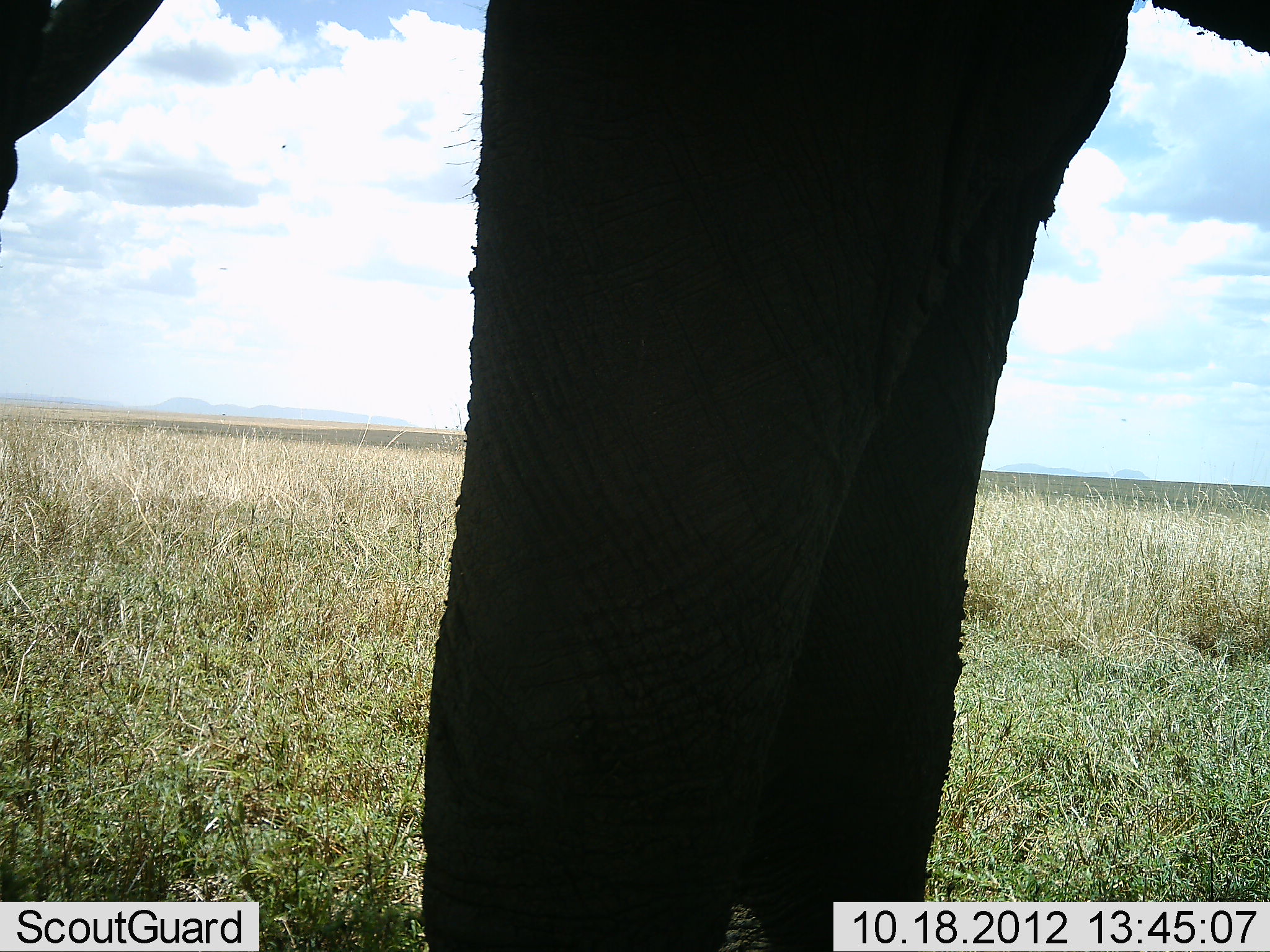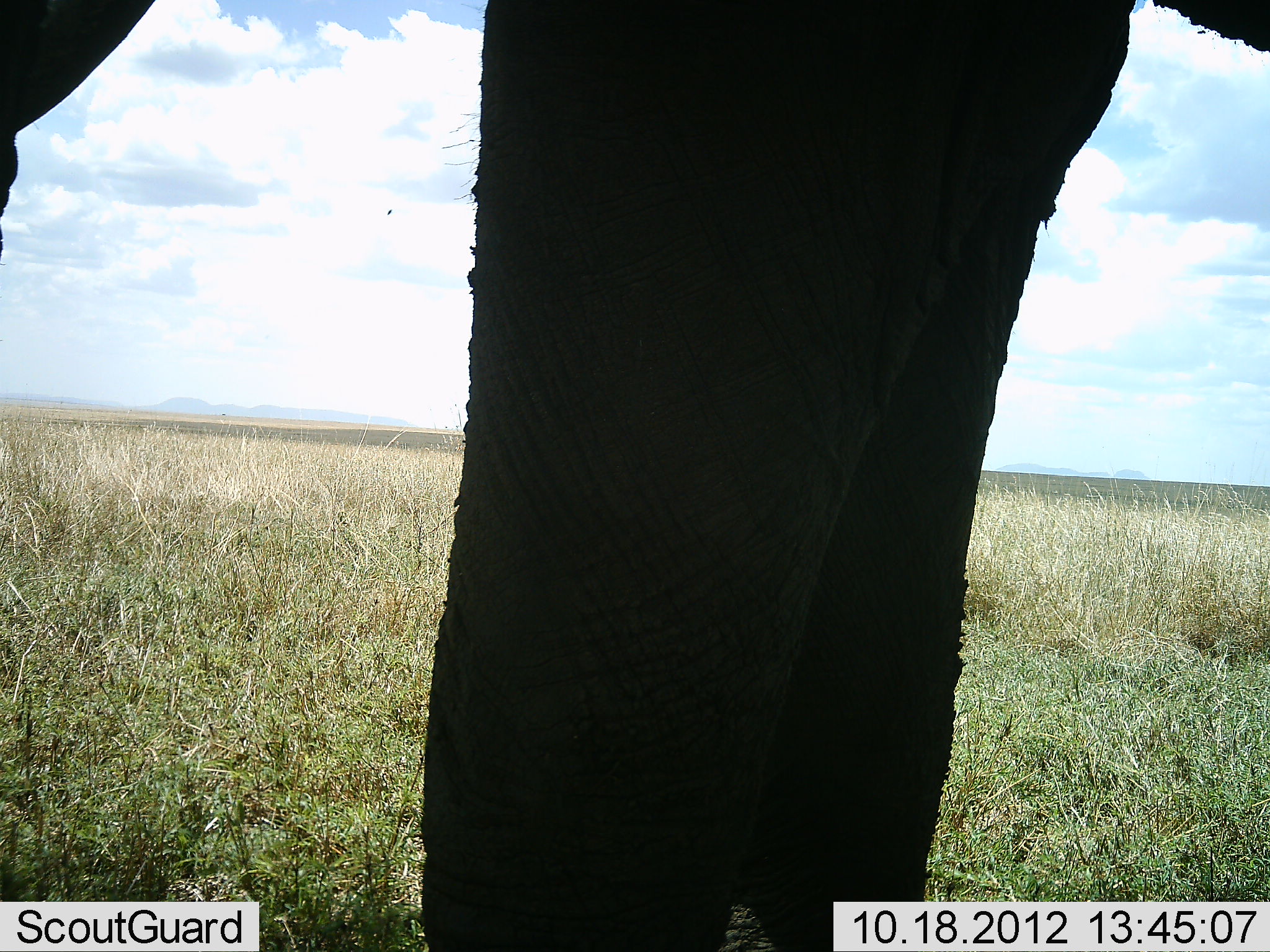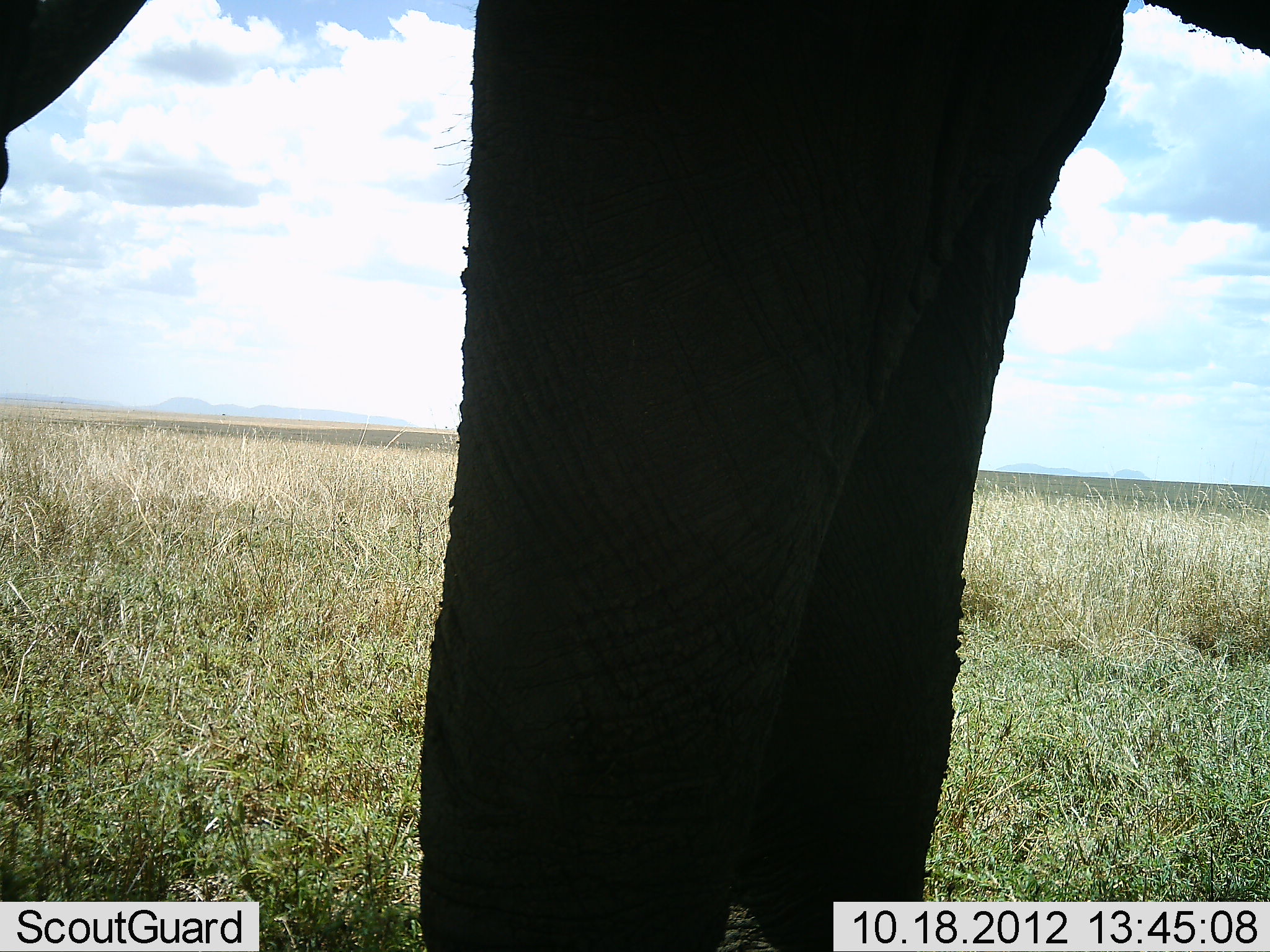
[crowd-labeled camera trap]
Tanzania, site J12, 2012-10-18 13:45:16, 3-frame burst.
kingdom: Animalia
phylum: Chordata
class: Mammalia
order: Proboscidea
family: Elephantidae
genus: Loxodonta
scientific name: Loxodonta africana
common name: african bush elephant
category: elephant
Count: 1.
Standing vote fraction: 100%.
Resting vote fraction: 0%.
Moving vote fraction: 0%.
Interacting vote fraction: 0%.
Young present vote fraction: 0%.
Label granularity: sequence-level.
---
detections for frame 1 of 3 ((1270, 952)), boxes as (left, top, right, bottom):
animal: (1, 1, 1269, 952)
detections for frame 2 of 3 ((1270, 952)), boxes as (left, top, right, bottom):
animal: (1, 1, 1269, 952)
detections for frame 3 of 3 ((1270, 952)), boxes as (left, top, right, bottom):
animal: (1, 1, 1269, 952)